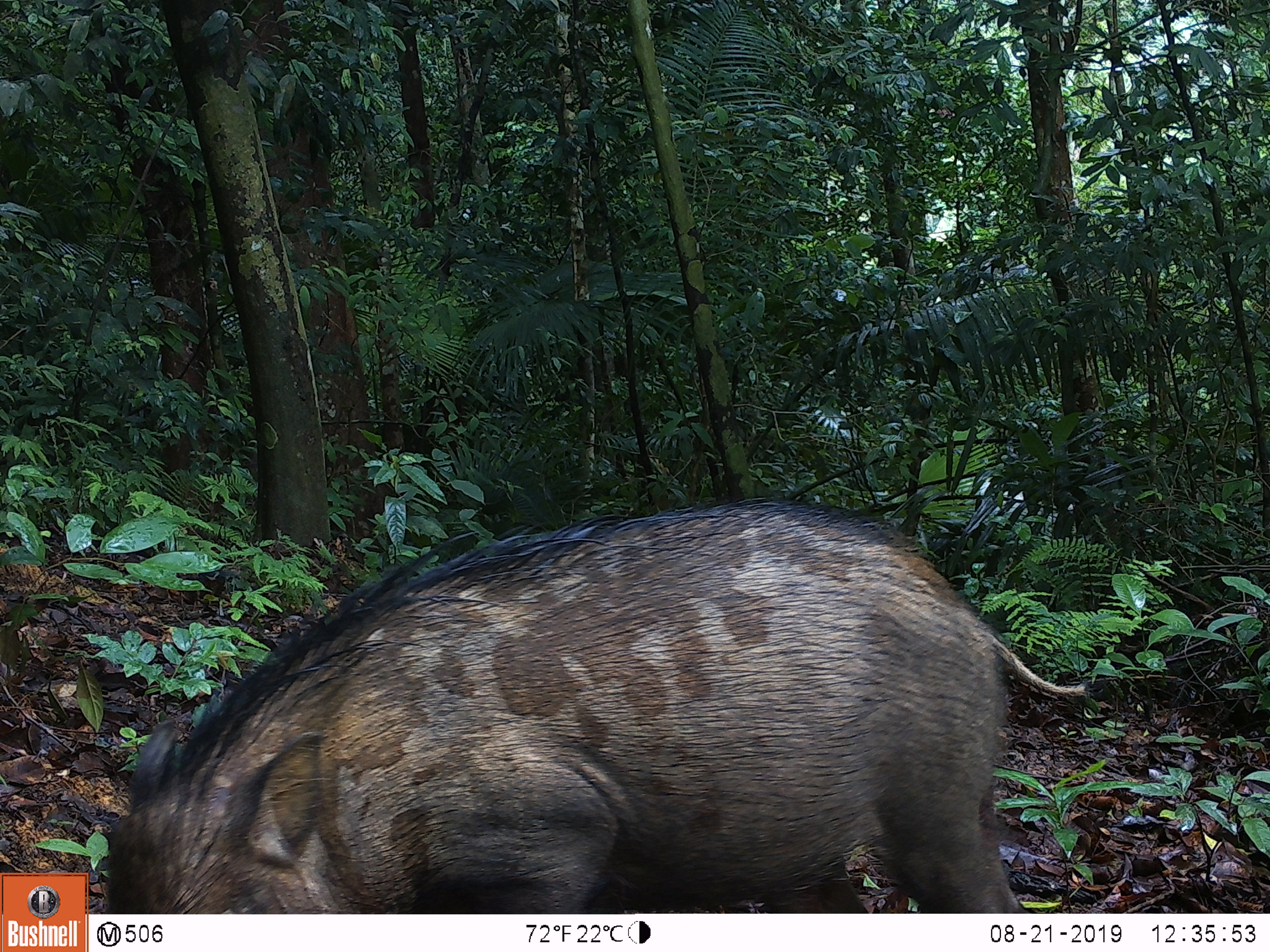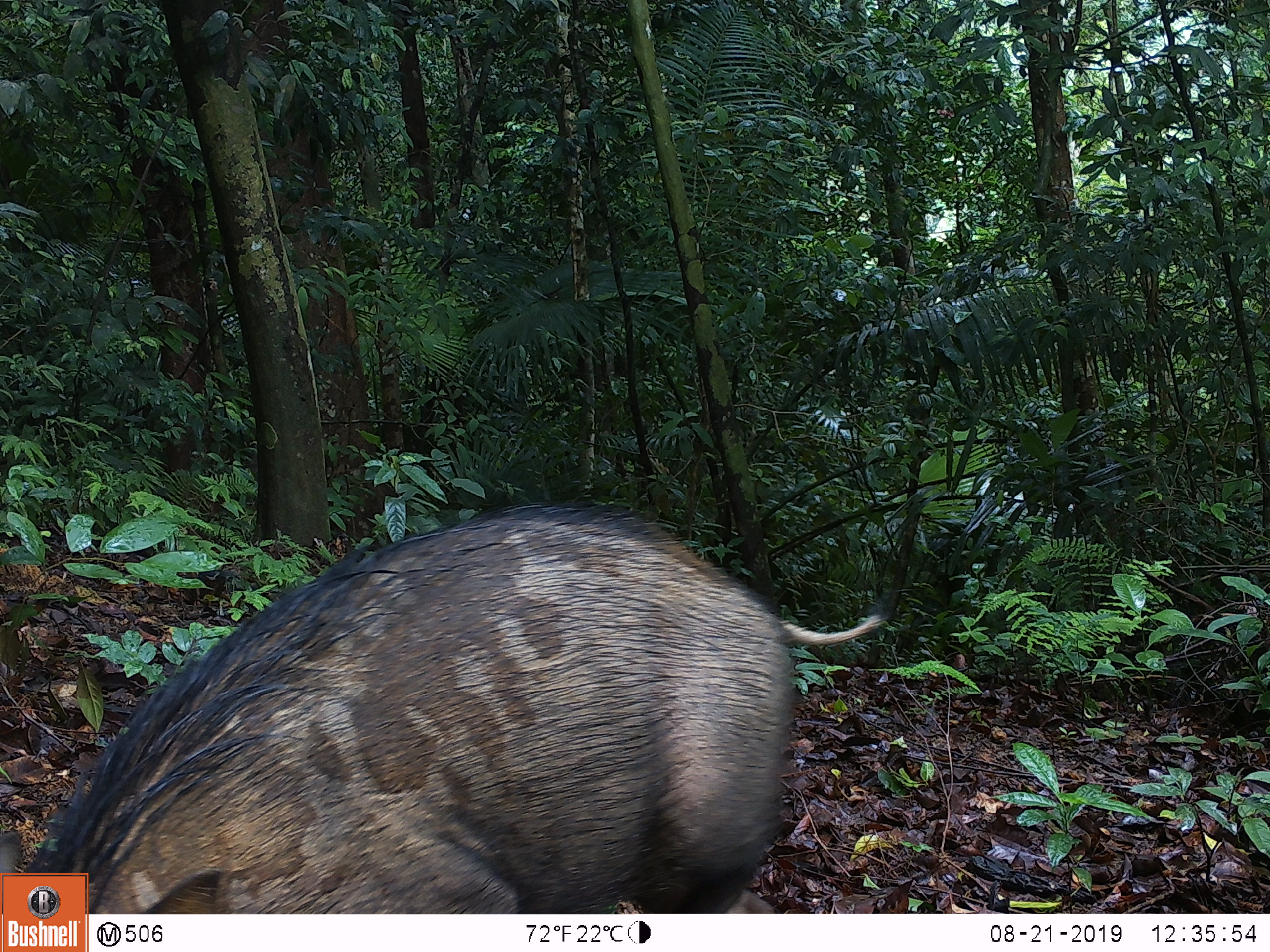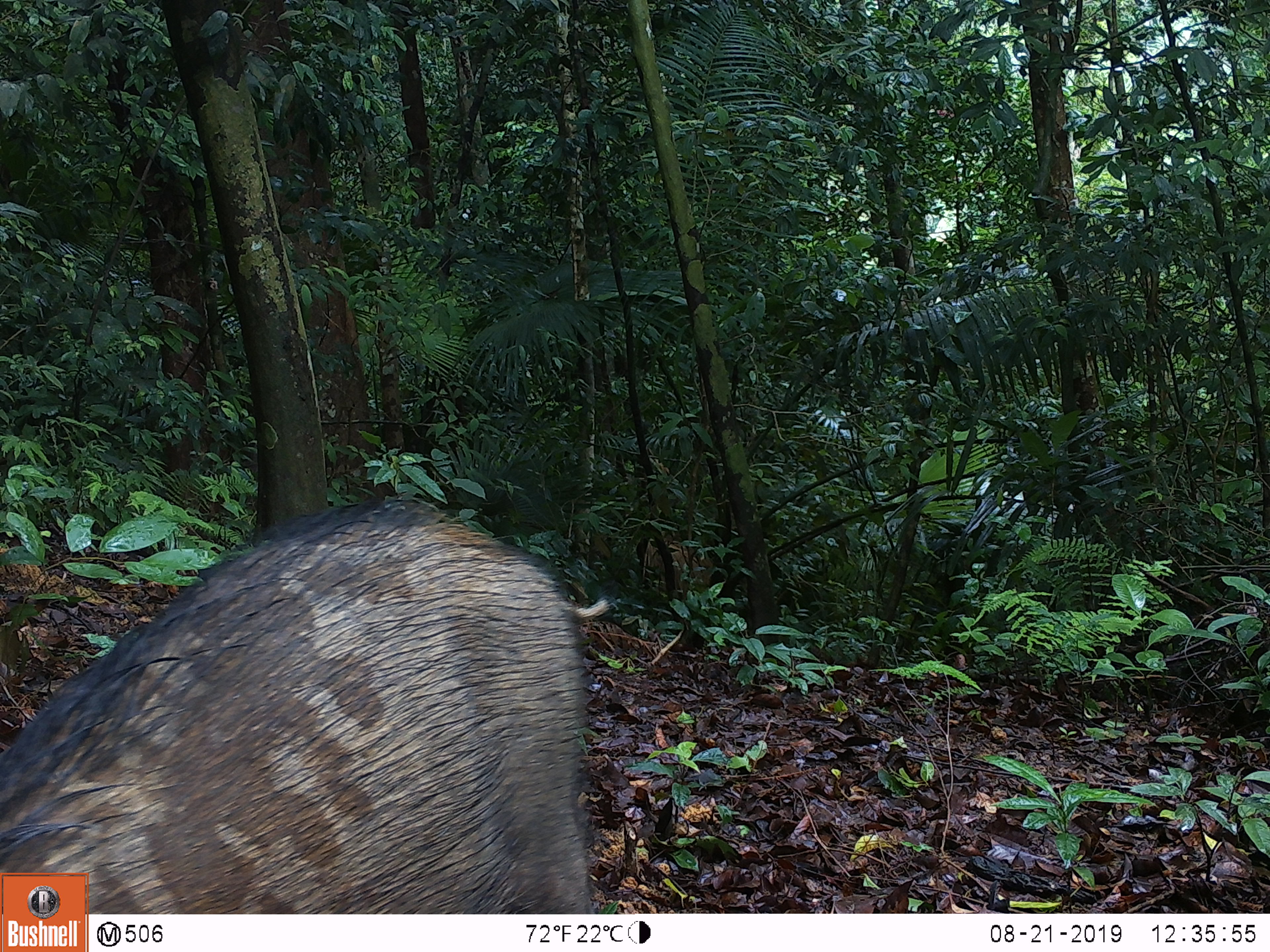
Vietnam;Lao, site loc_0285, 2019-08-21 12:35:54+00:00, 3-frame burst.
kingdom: Animalia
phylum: Chordata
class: Mammalia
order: Artiodactyla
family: Suidae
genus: Sus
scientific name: Sus scrofa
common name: eurasian wild pig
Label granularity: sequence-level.